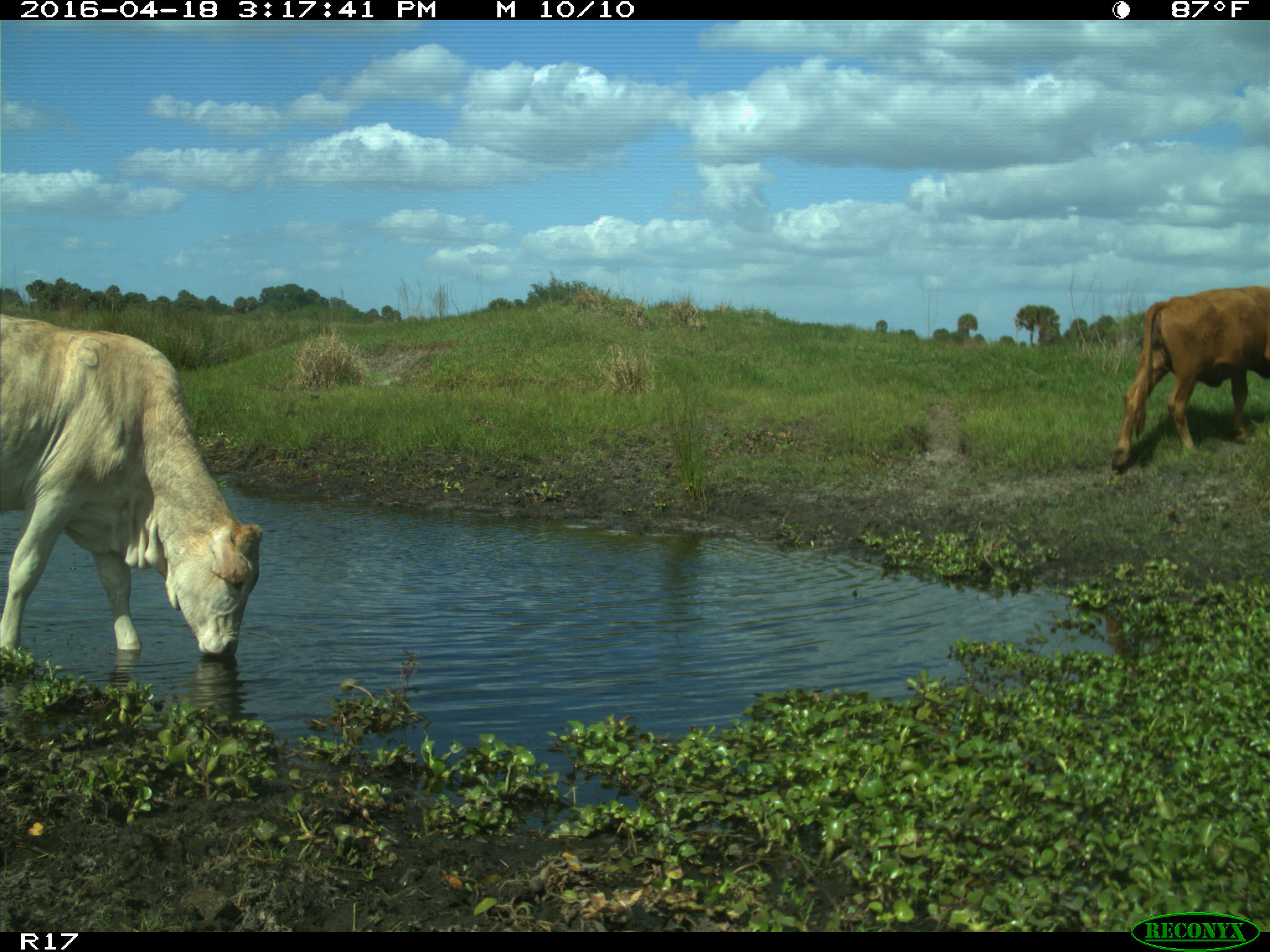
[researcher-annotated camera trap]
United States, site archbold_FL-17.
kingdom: Animalia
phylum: Chordata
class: Mammalia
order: Artiodactyla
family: Bovidae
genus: Bos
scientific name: Bos taurus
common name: domestic cow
Bos taurus (domestic cow).